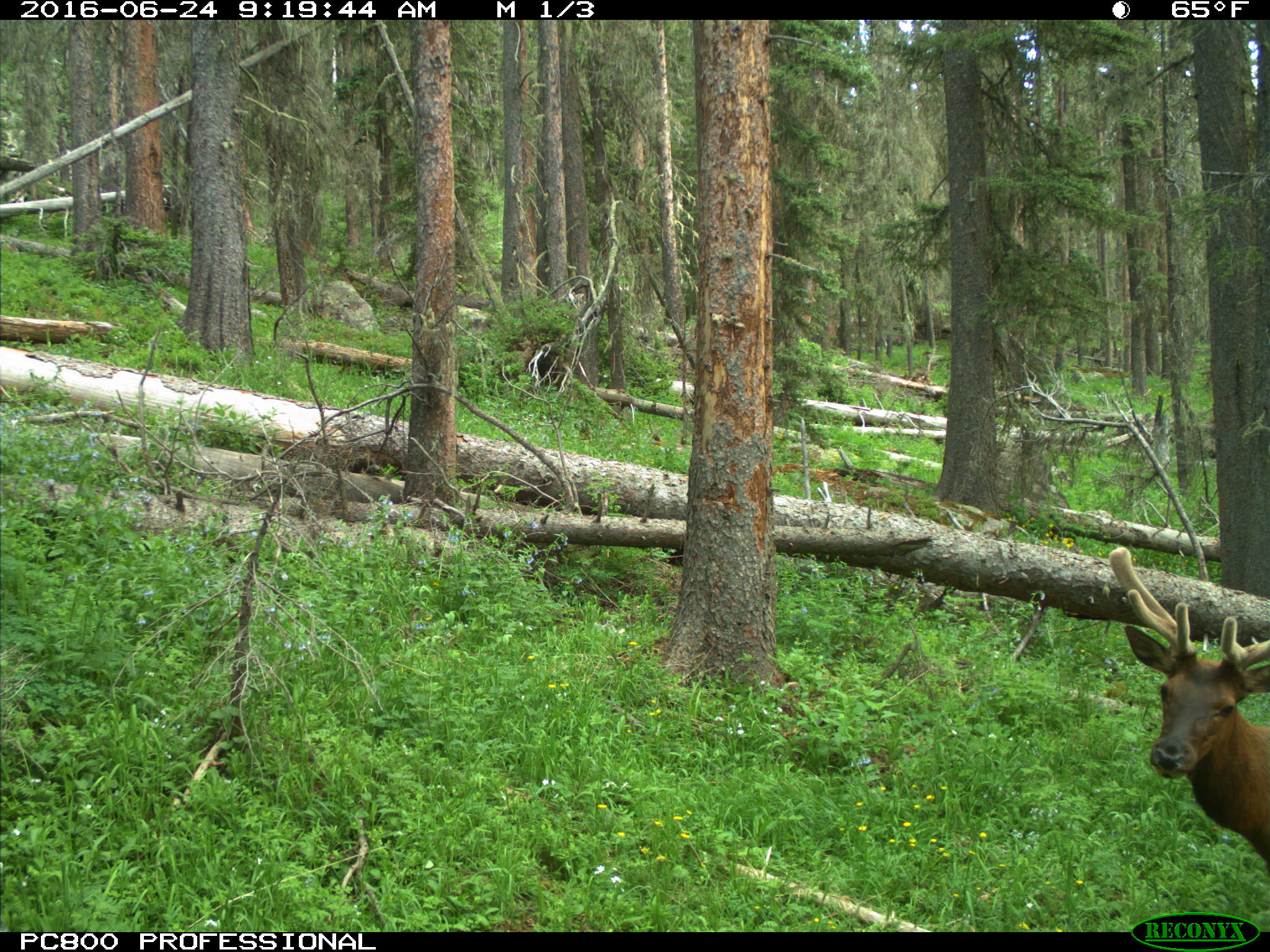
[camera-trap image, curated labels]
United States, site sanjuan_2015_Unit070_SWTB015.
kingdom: Animalia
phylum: Chordata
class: Mammalia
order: Artiodactyla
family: Cervidae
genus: Cervus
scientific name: Cervus elaphus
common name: red deer